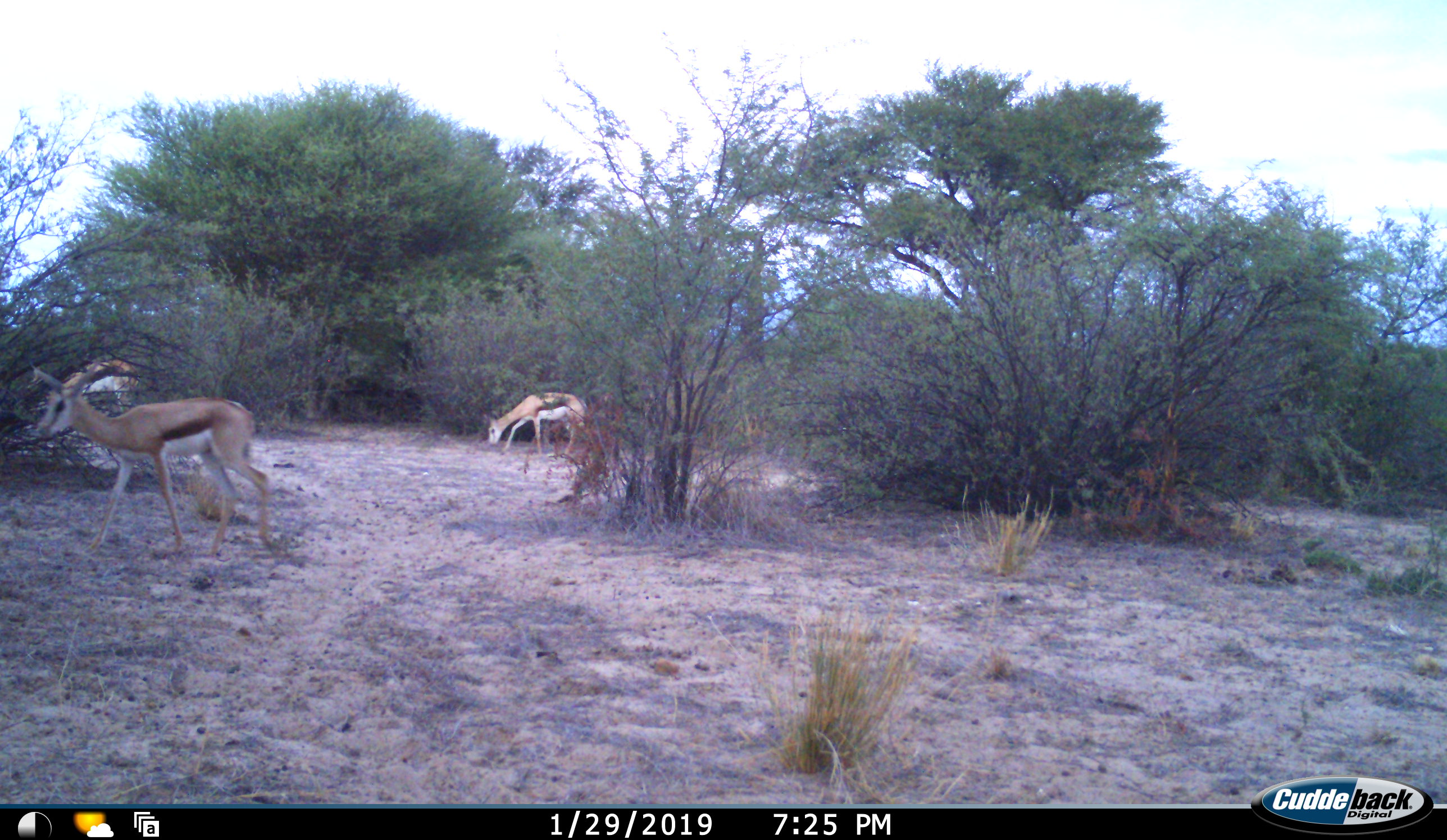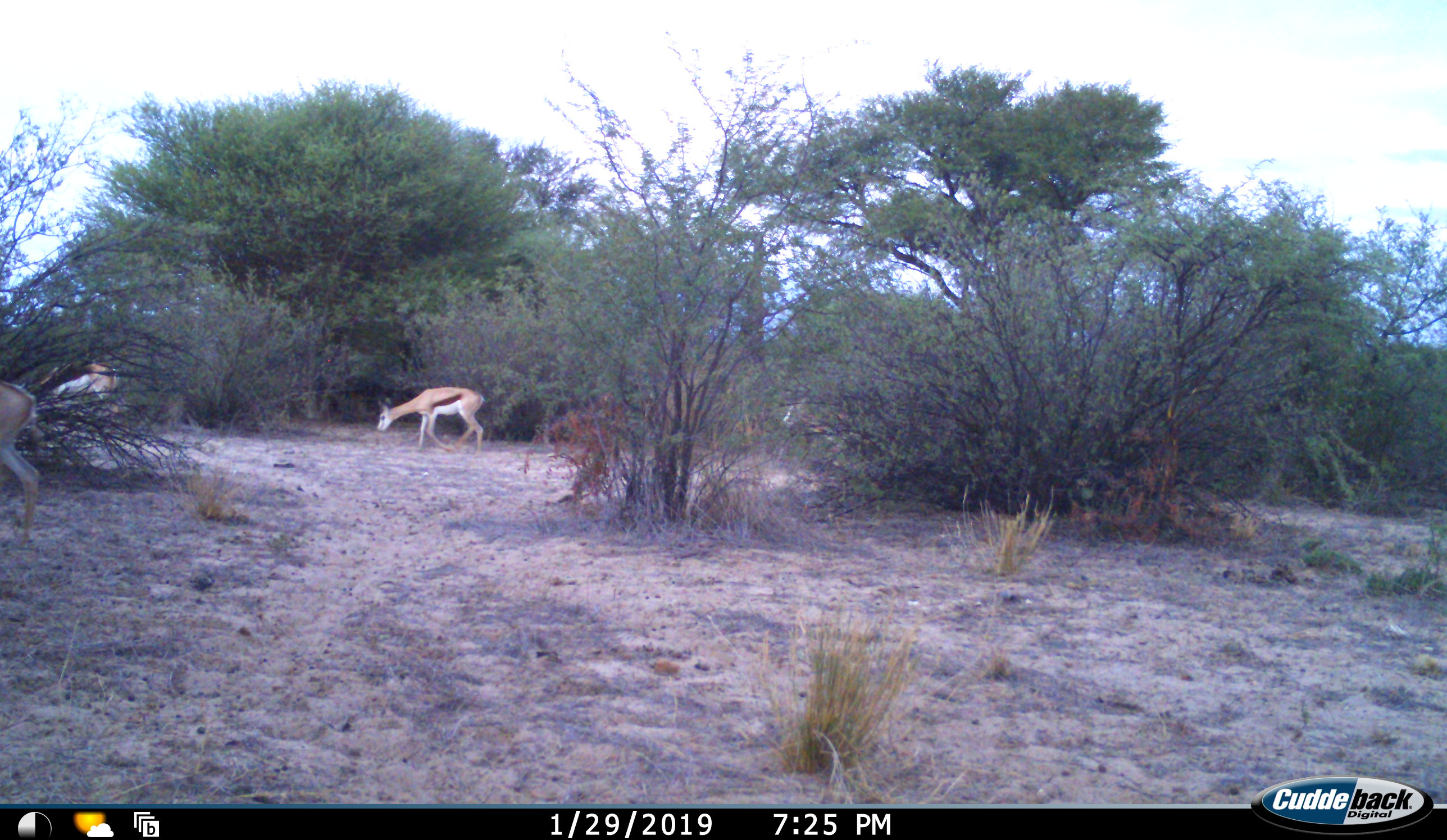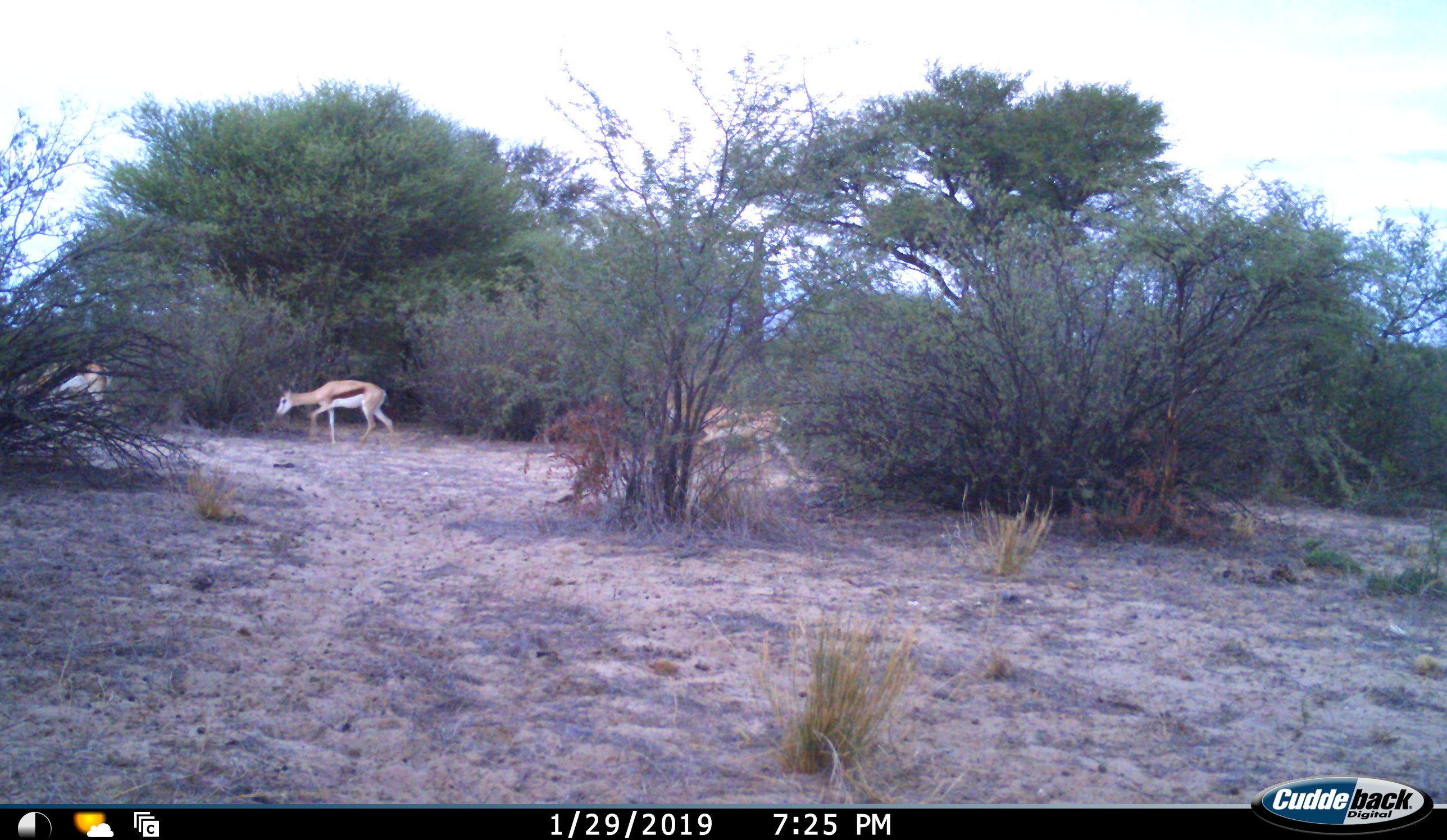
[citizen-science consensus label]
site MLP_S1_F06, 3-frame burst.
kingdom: Animalia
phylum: Chordata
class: Mammalia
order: Artiodactyla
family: Bovidae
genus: Antidorcas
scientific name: Antidorcas marsupialis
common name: springbok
Springbok (Antidorcas marsupialis), count 4. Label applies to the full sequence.